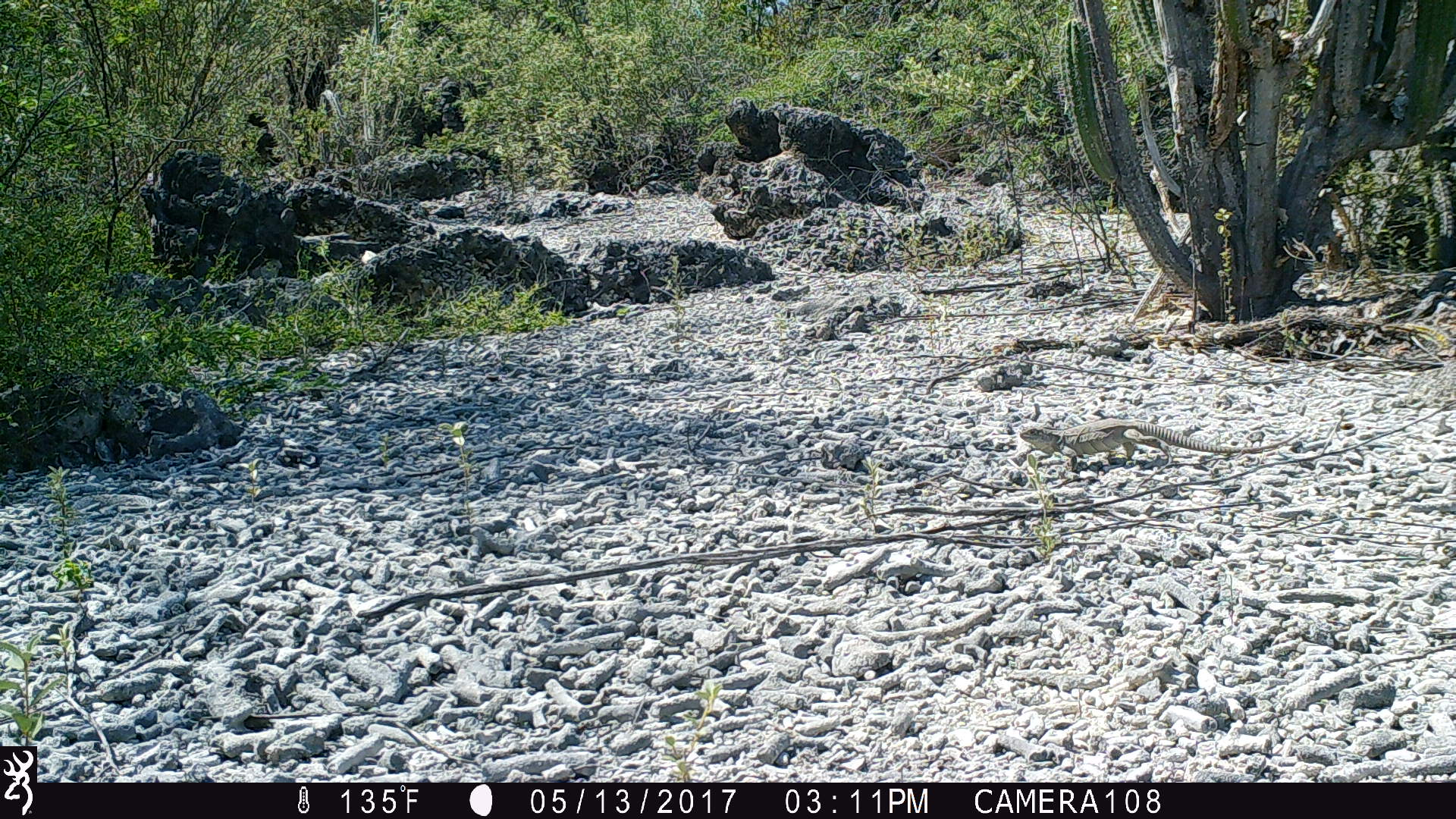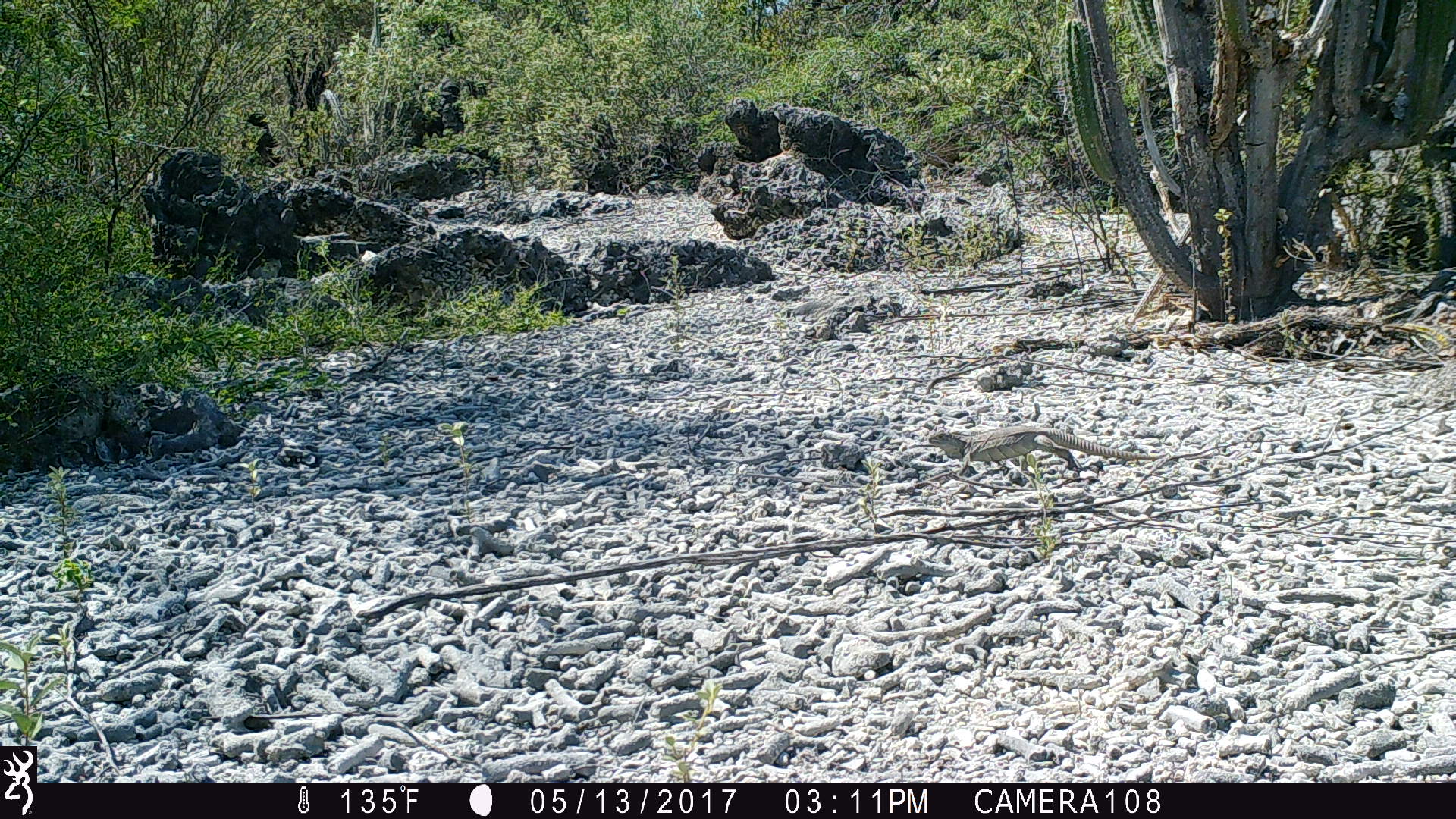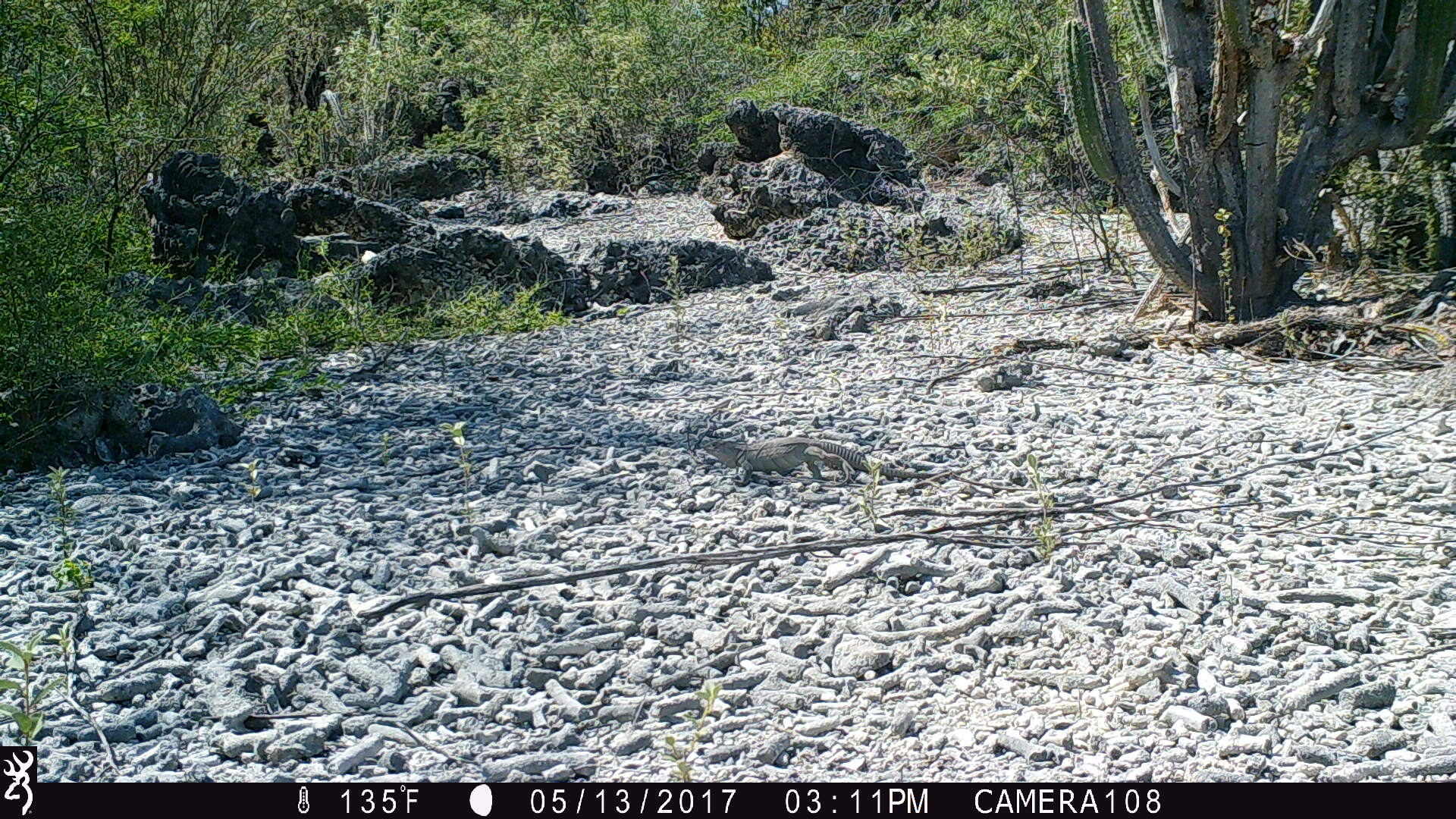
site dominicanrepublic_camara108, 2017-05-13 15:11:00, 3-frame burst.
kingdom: Animalia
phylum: Chordata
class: Reptilia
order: Squamata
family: Iguanidae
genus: Iguana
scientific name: Iguana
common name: typical iguanas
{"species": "Iguana (typical iguanas)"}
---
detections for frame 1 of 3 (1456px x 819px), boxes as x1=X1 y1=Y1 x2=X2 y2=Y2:
iguana: x1=1012 y1=415 x2=1299 y2=474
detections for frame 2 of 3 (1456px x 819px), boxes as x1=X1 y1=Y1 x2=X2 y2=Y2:
iguana: x1=928 y1=428 x2=1134 y2=485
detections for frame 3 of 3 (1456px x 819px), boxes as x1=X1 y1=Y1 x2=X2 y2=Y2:
iguana: x1=684 y1=425 x2=930 y2=486